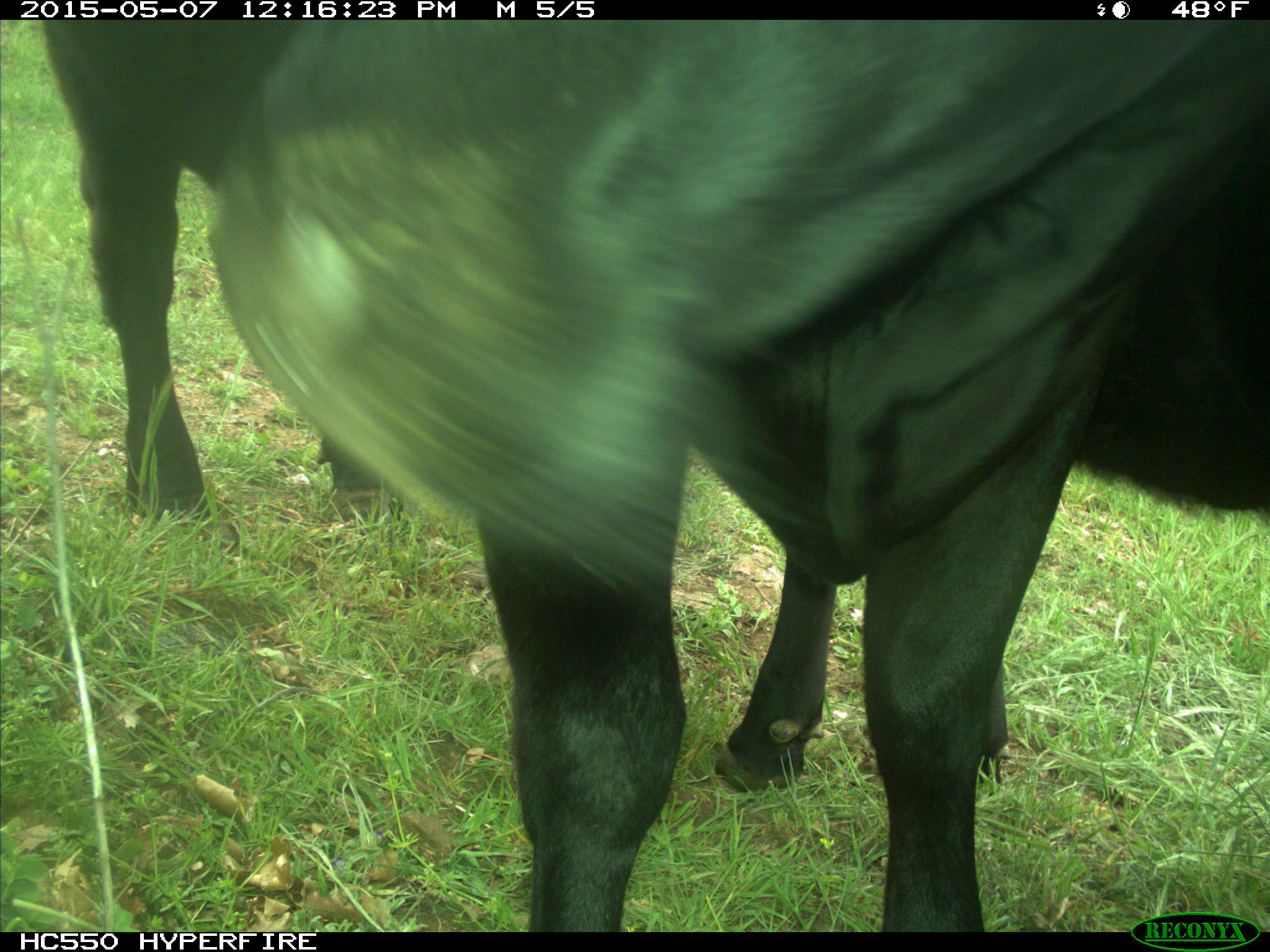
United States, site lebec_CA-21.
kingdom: Animalia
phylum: Chordata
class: Mammalia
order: Artiodactyla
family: Bovidae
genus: Bos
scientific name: Bos taurus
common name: domestic cow